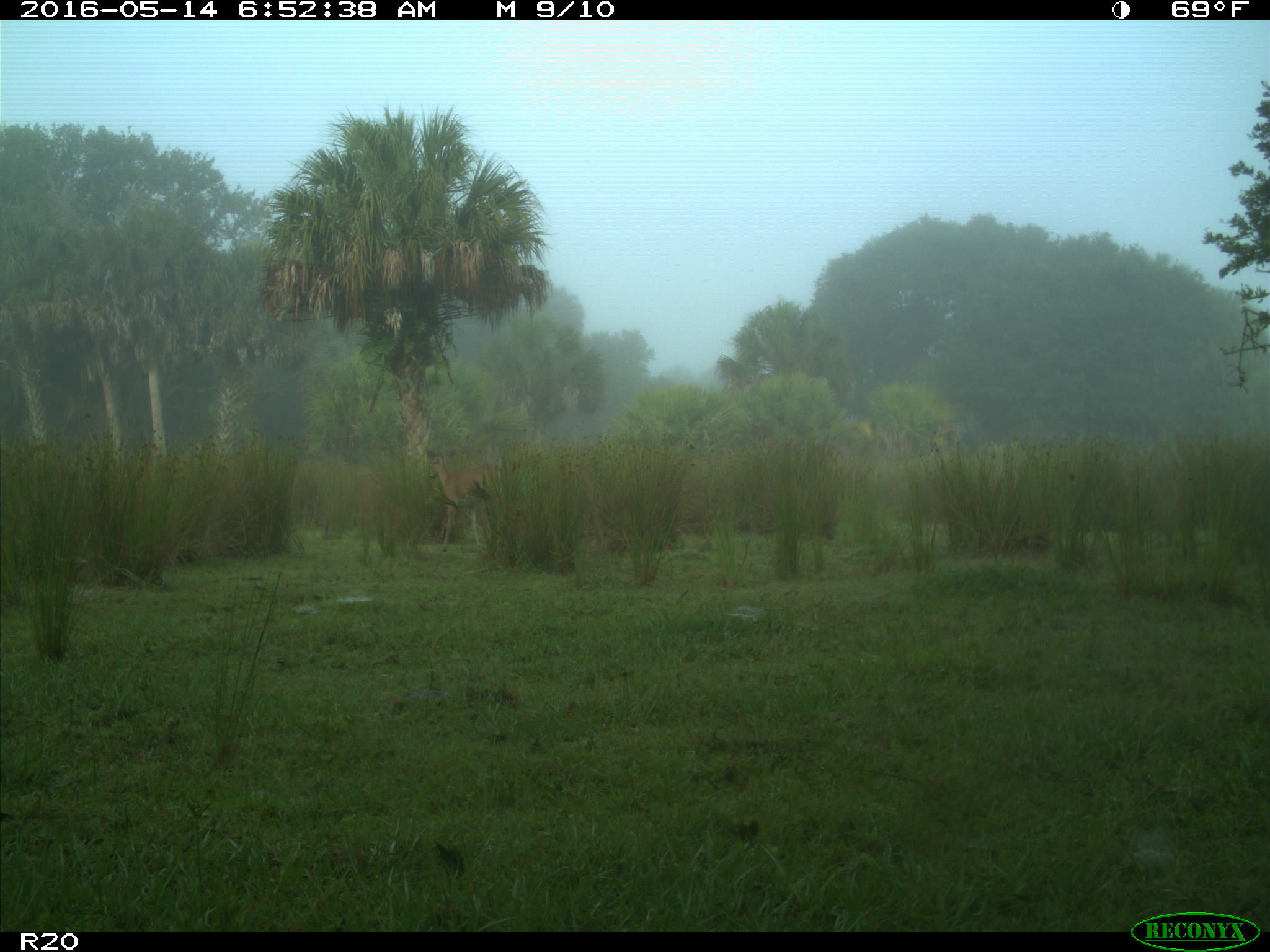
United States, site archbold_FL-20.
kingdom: Animalia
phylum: Chordata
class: Mammalia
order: Artiodactyla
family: Cervidae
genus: Odocoileus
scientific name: Odocoileus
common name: deer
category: unidentified deer